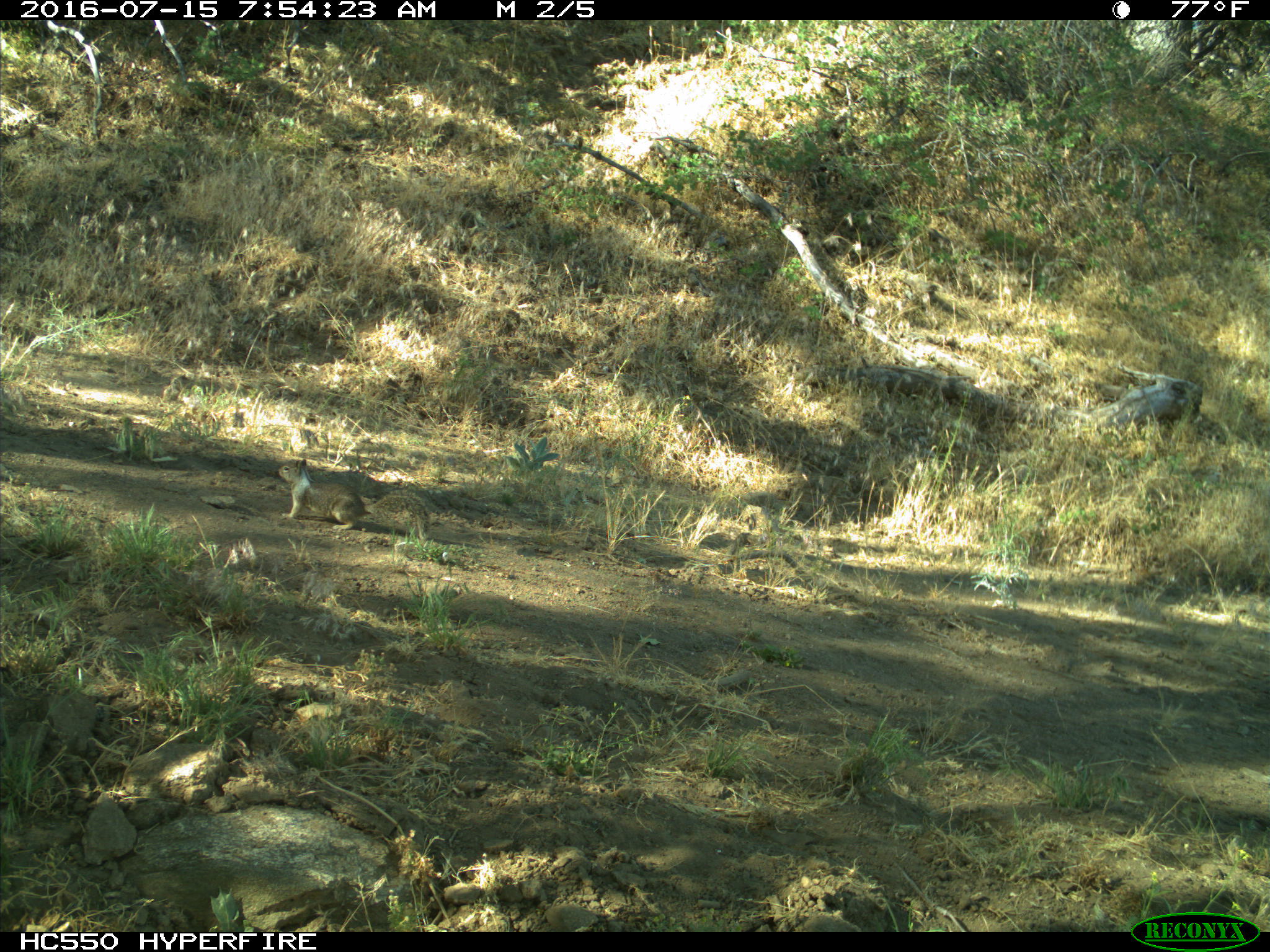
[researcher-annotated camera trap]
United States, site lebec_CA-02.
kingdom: Animalia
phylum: Chordata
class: Mammalia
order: Rodentia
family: Sciuridae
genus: Otospermophilus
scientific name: Otospermophilus beecheyi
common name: california ground squirrel